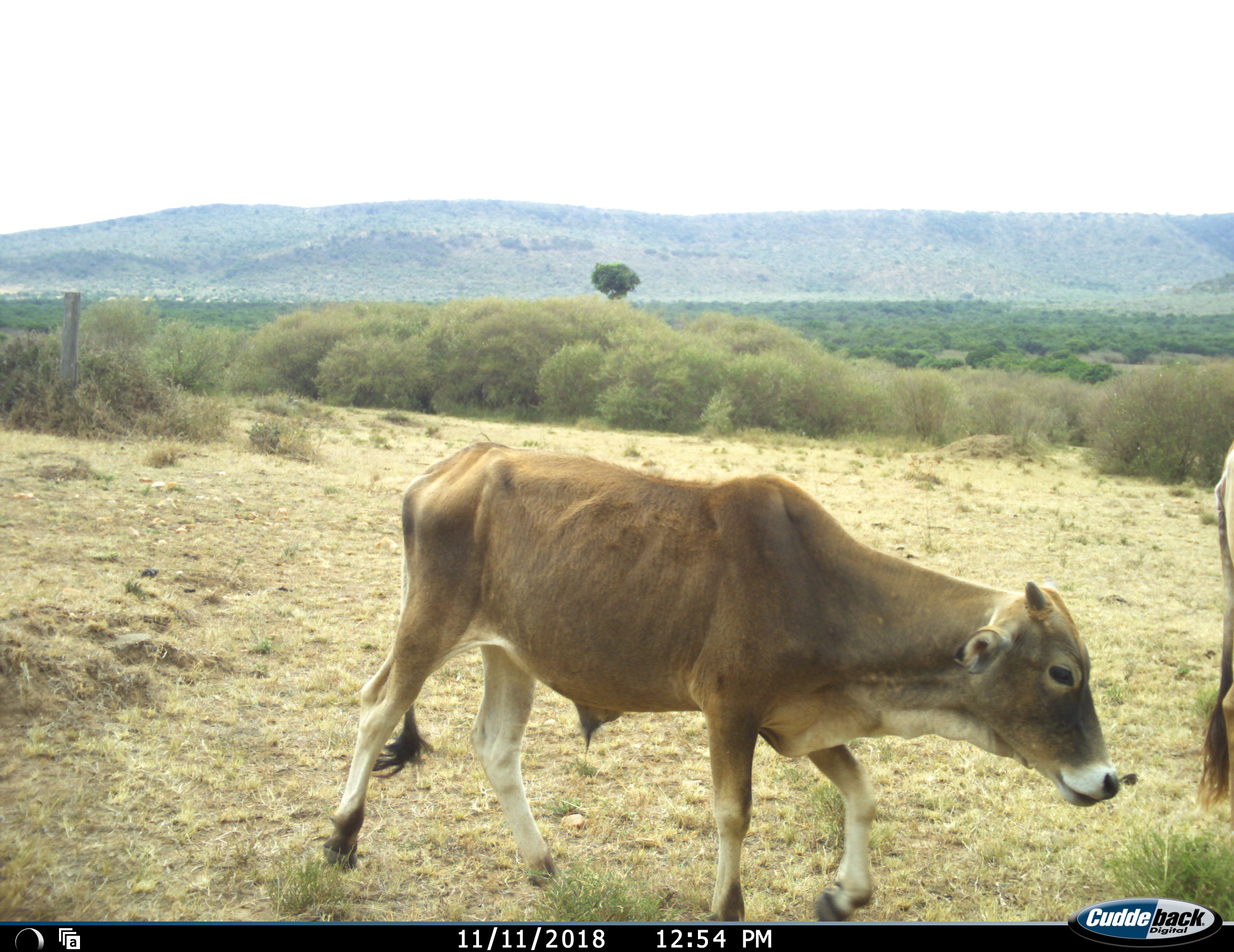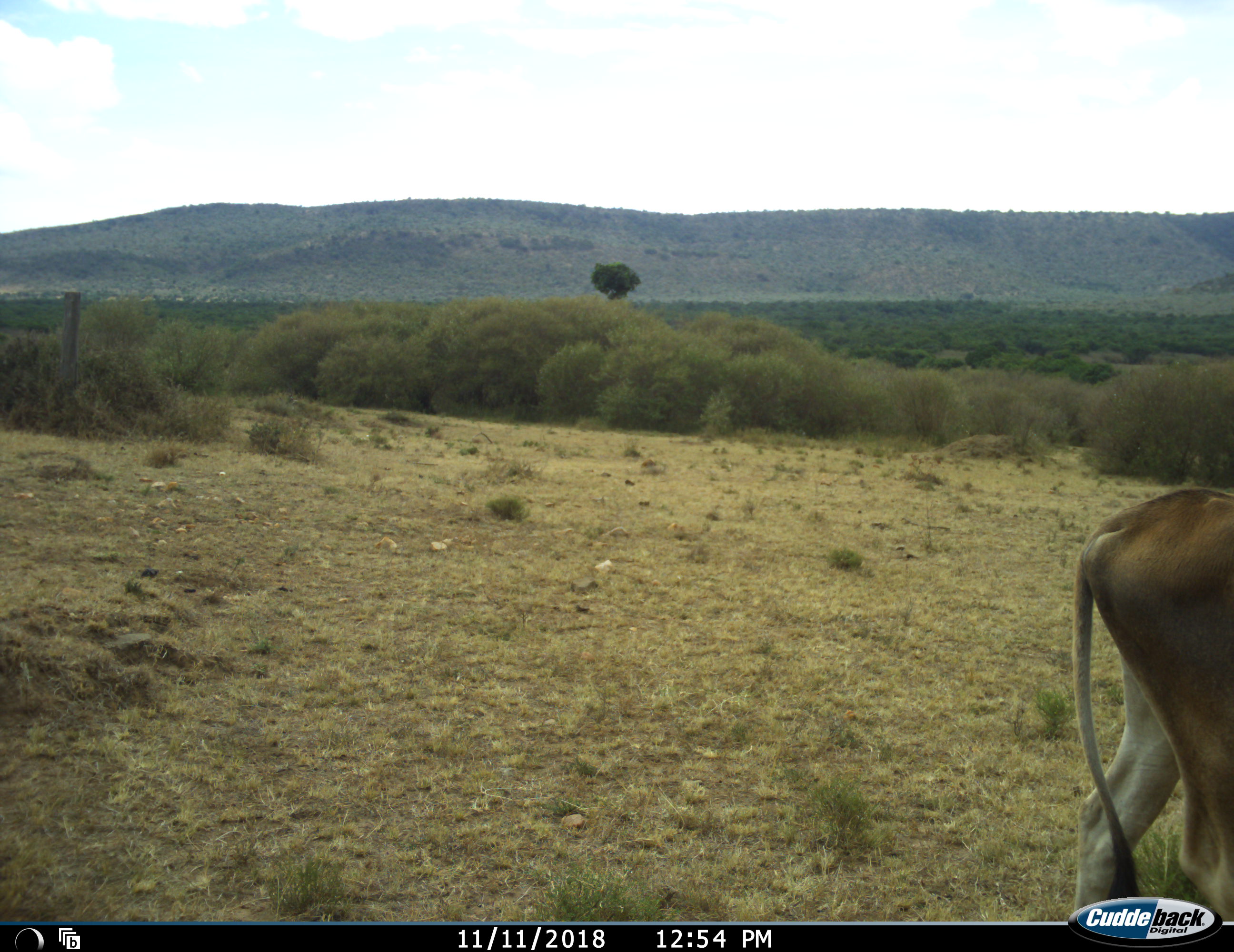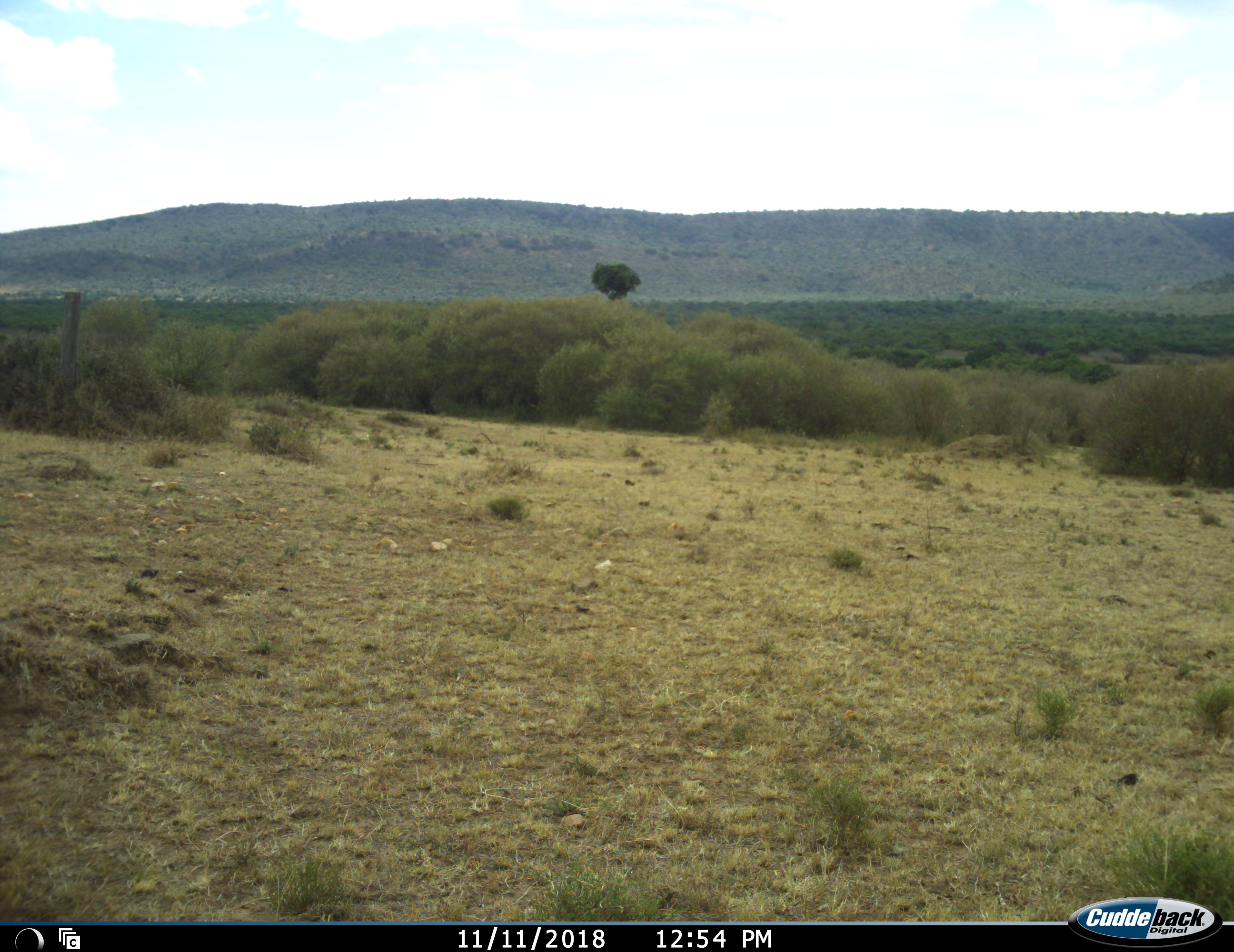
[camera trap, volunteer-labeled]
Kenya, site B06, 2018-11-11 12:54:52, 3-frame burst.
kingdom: Animalia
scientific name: Animalia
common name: animal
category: domesticanimal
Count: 2.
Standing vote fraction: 11%.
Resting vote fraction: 0%.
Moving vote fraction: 100%.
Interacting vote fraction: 0%.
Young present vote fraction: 33%.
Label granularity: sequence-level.